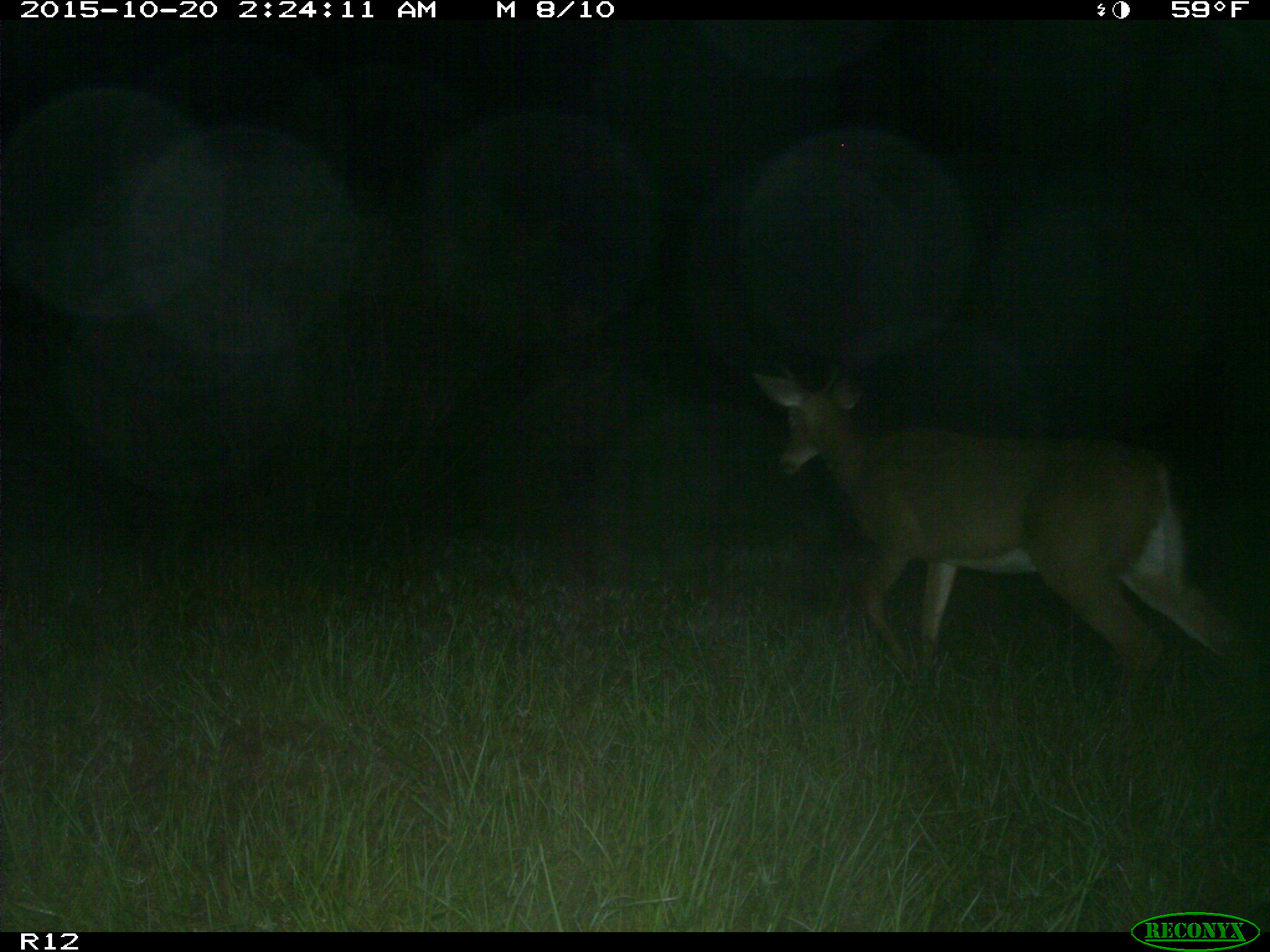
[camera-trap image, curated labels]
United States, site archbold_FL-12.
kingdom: Animalia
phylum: Chordata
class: Mammalia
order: Artiodactyla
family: Cervidae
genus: Odocoileus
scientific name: Odocoileus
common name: deer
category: unidentified deer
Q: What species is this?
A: Unidentified deer (deer) (Odocoileus).